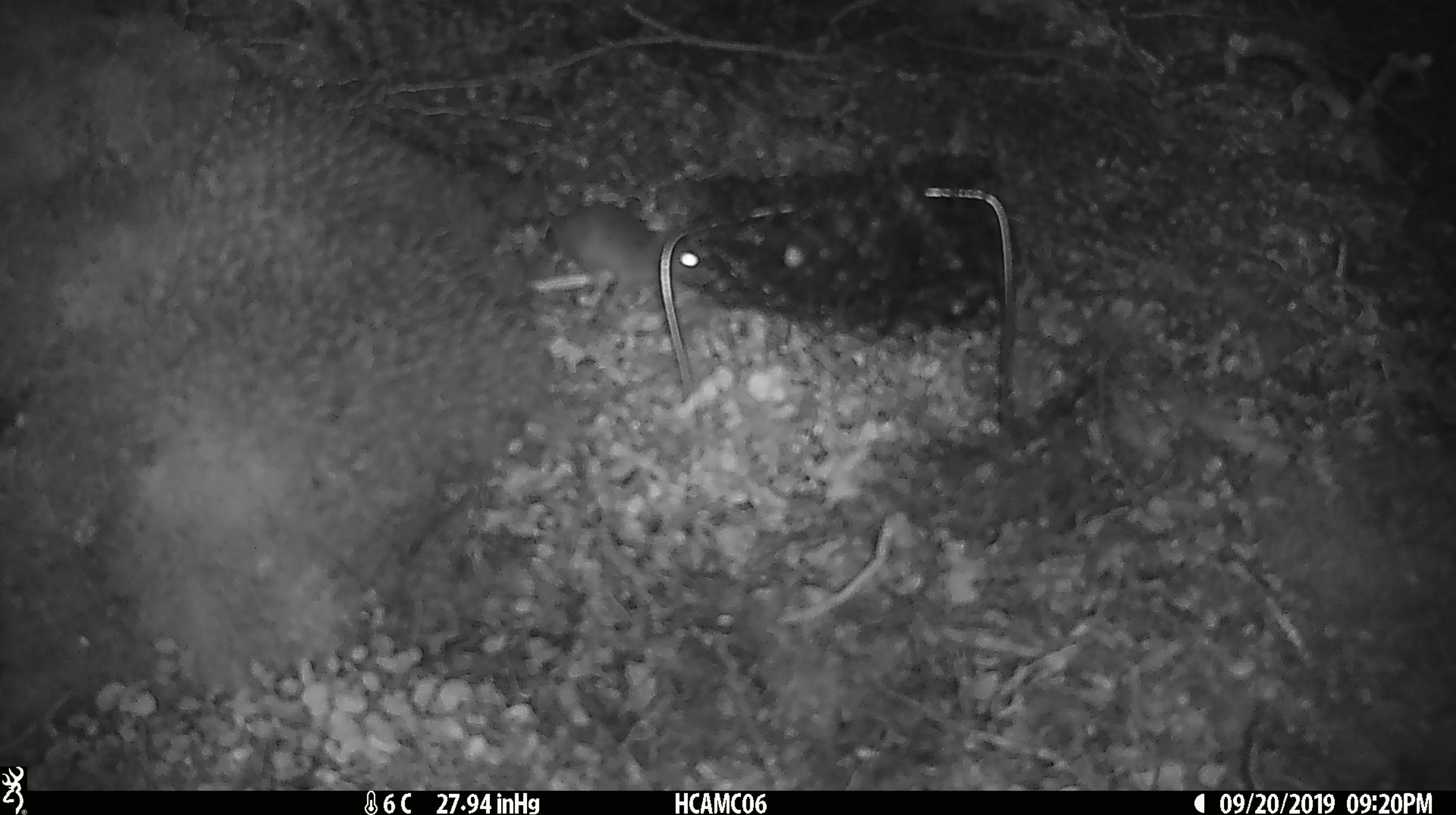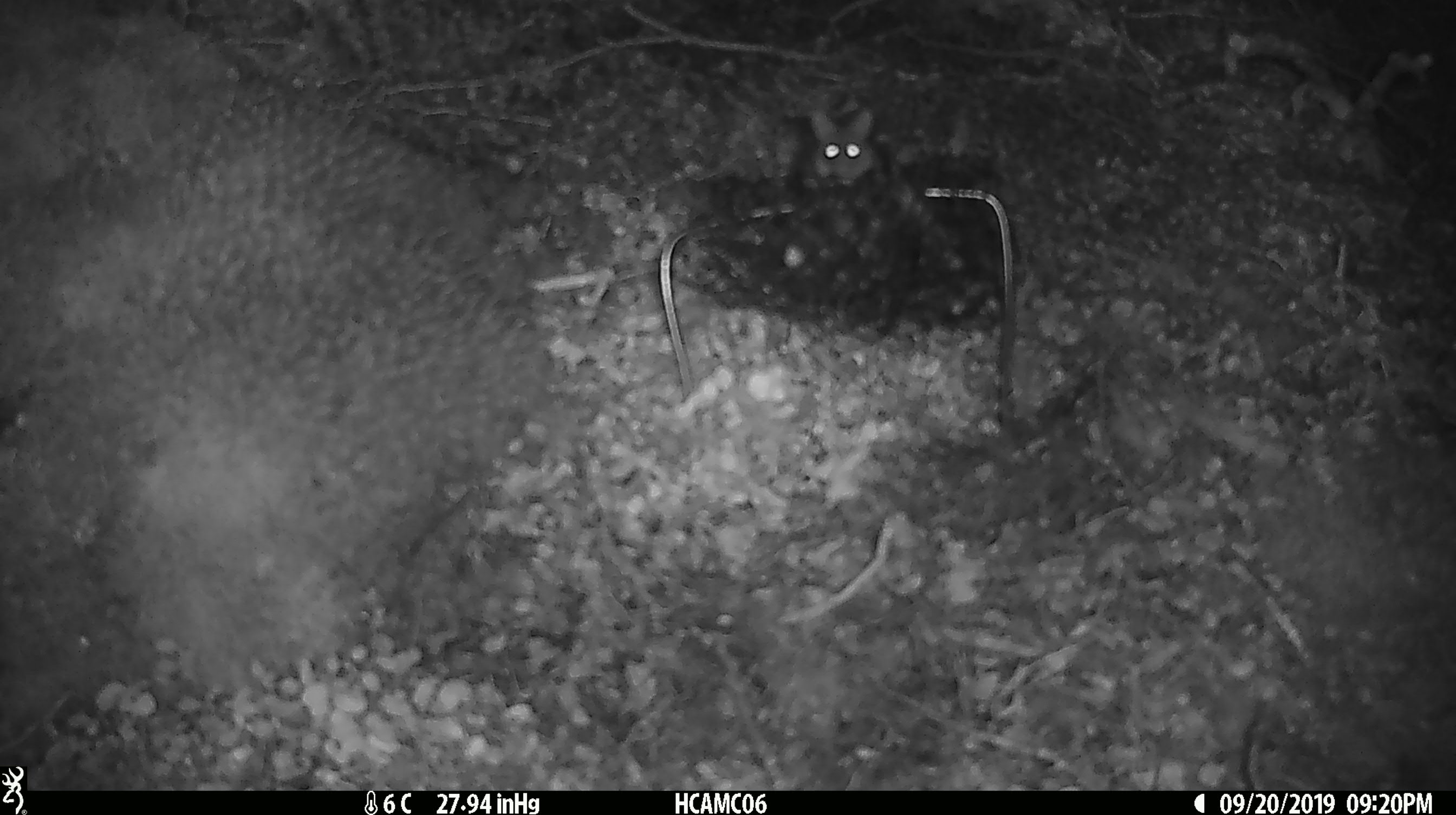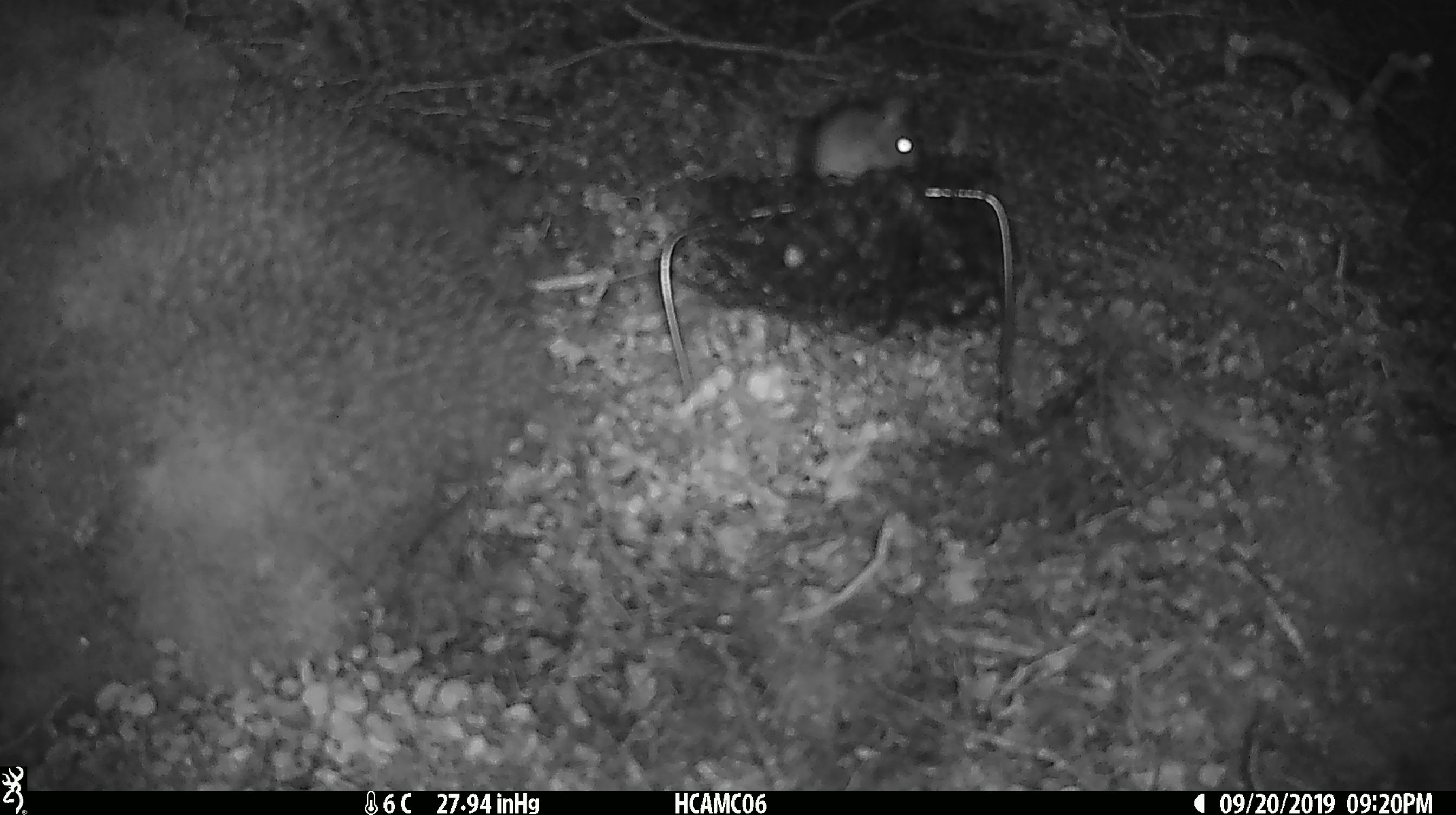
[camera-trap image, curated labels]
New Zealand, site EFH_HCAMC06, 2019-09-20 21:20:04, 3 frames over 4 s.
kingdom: Animalia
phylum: Chordata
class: Mammalia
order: Rodentia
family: Muridae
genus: Mus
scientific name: Mus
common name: mouse